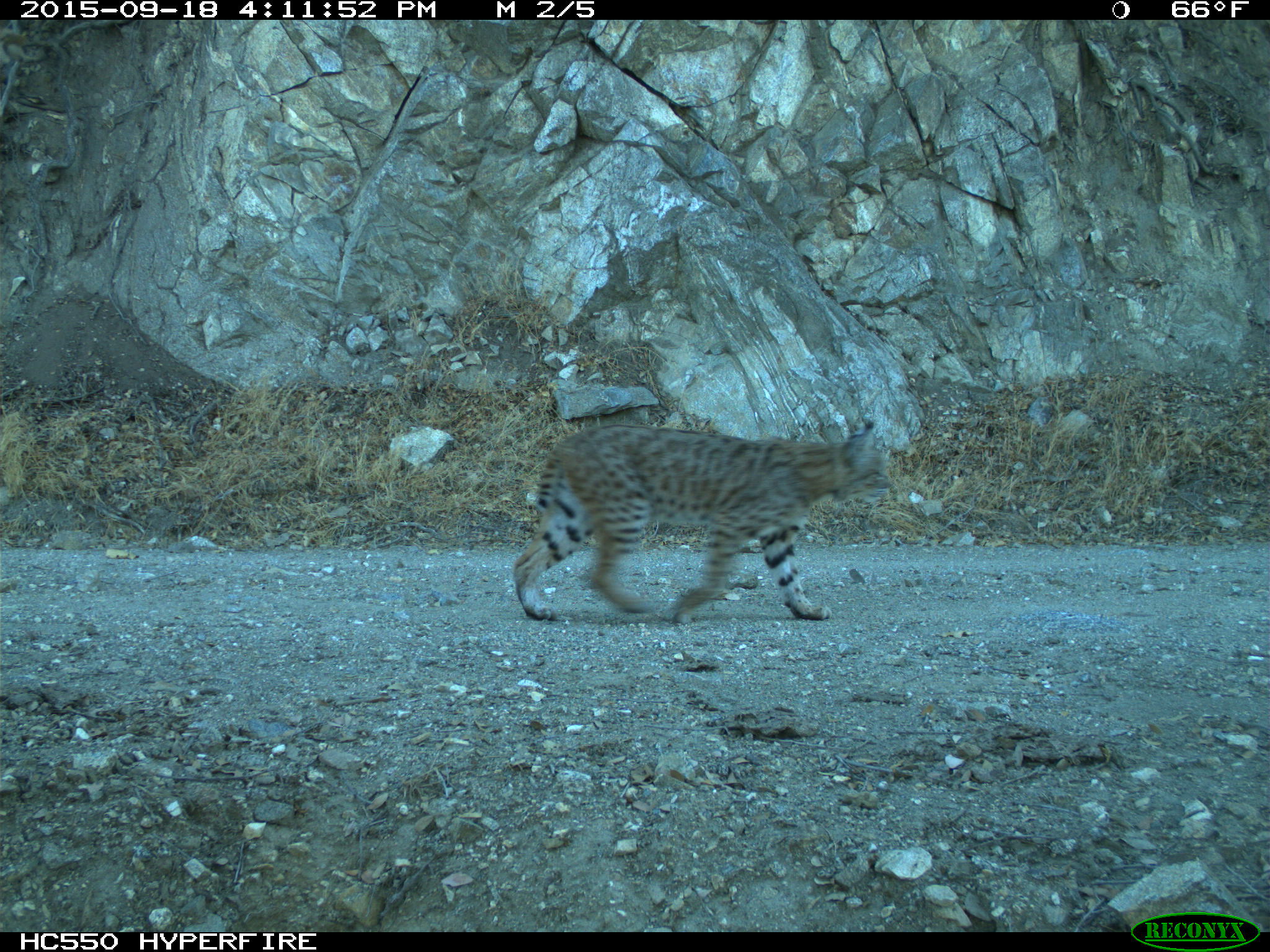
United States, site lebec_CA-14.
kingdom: Animalia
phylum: Chordata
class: Mammalia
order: Carnivora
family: Felidae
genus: Lynx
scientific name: Lynx rufus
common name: bobcat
Lynx rufus (bobcat).